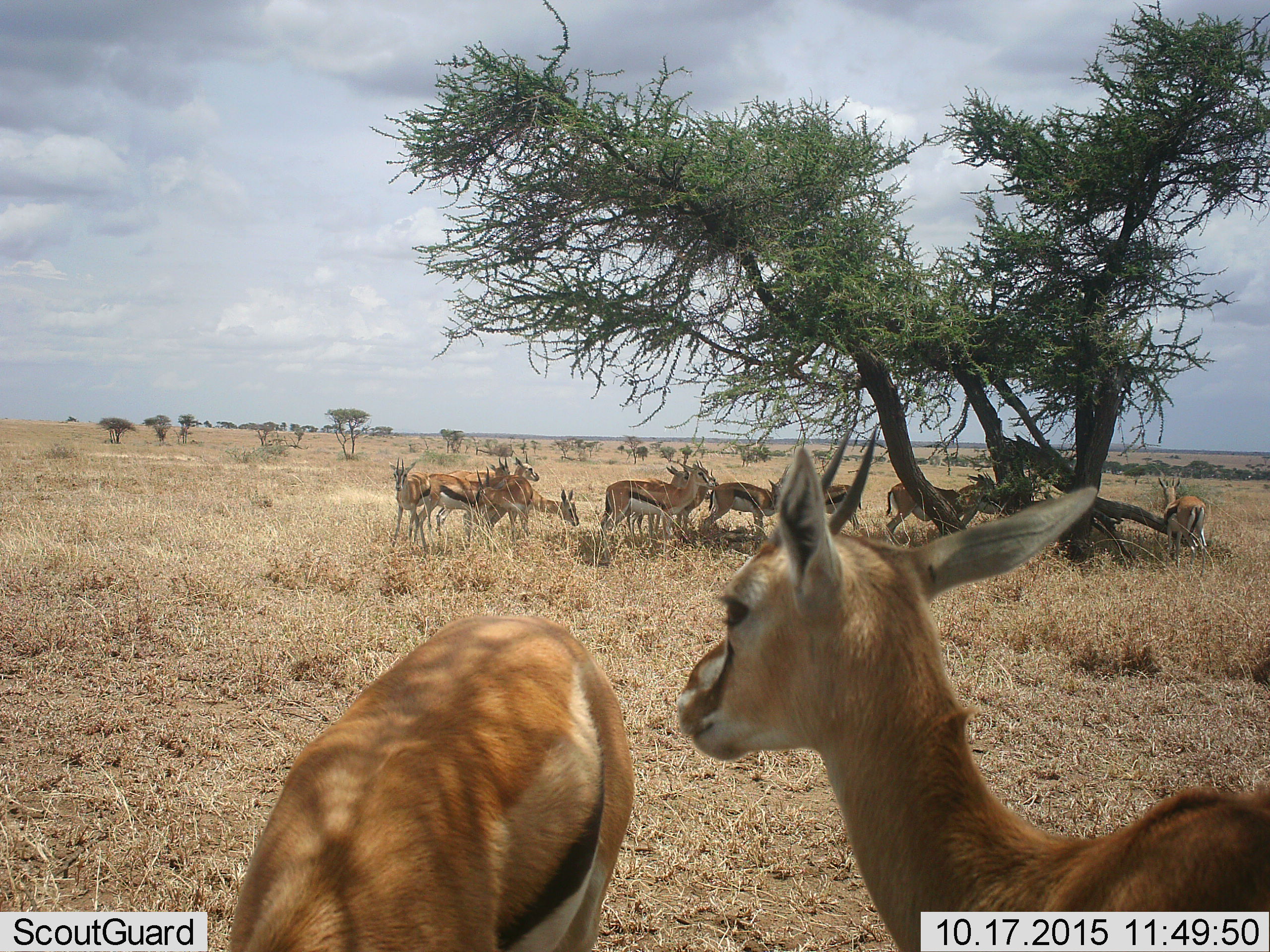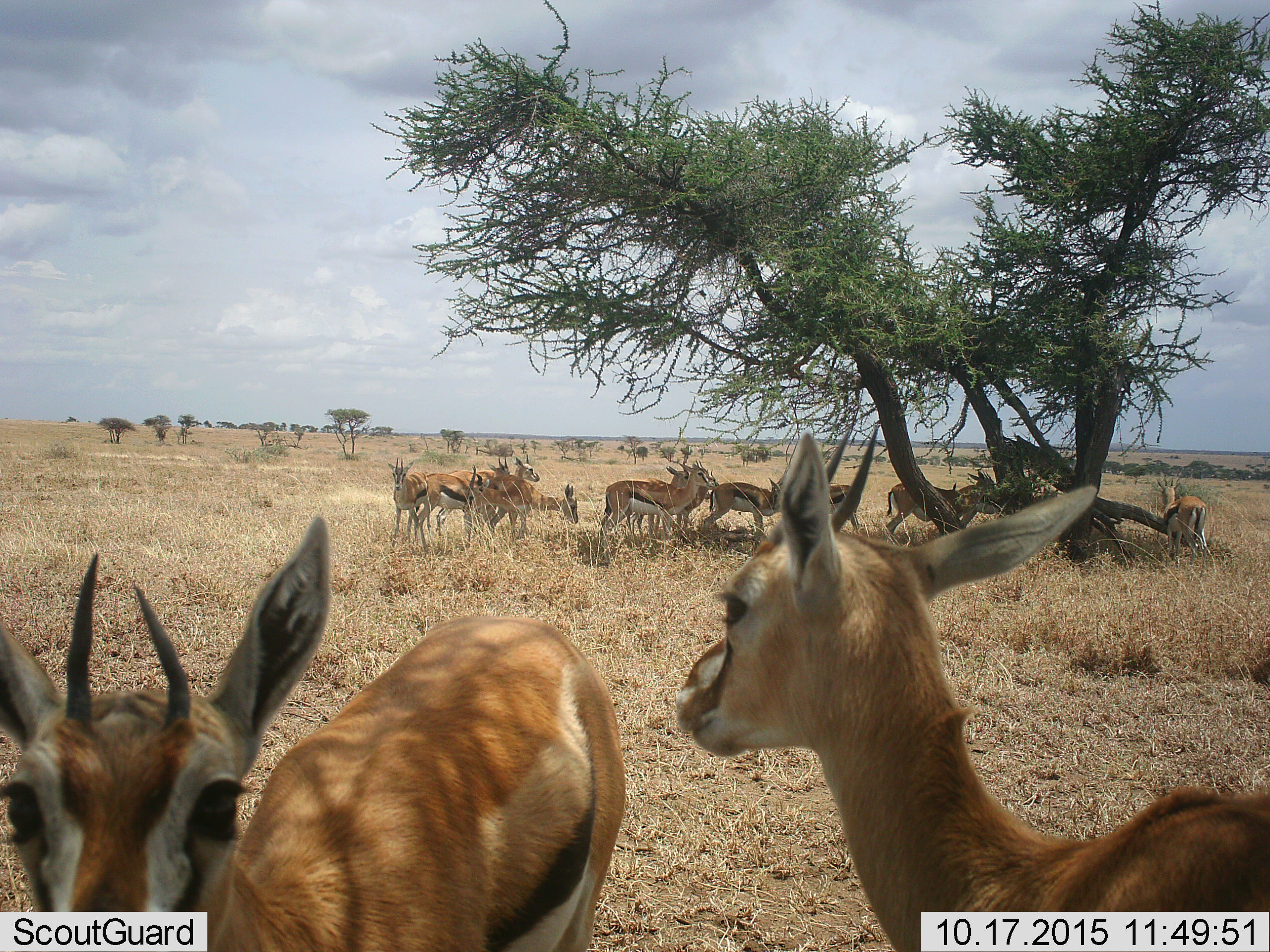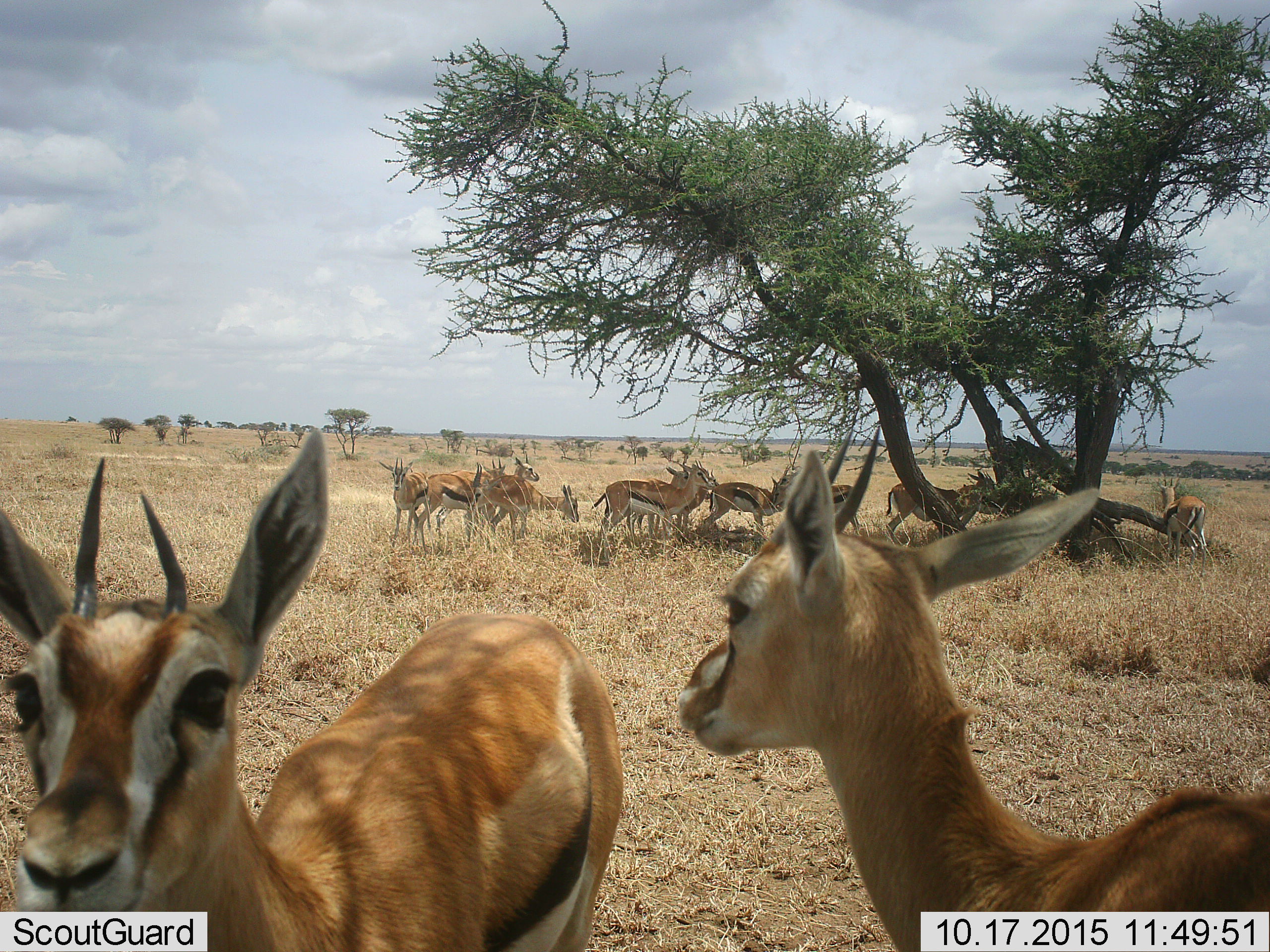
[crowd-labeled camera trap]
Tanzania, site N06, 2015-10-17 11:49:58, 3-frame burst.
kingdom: Animalia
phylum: Chordata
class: Mammalia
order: Artiodactyla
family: Bovidae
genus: Eudorcas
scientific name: Eudorcas thomsonii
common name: thomson's gazelle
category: gazellethomsons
Gazellethomsons (thomson's gazelle) (Eudorcas thomsonii), count 11-50. Behavior (volunteer vote fractions): standing 83%, resting 0%, moving 17%, interacting 0%. Young present (vote fraction): 0%. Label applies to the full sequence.